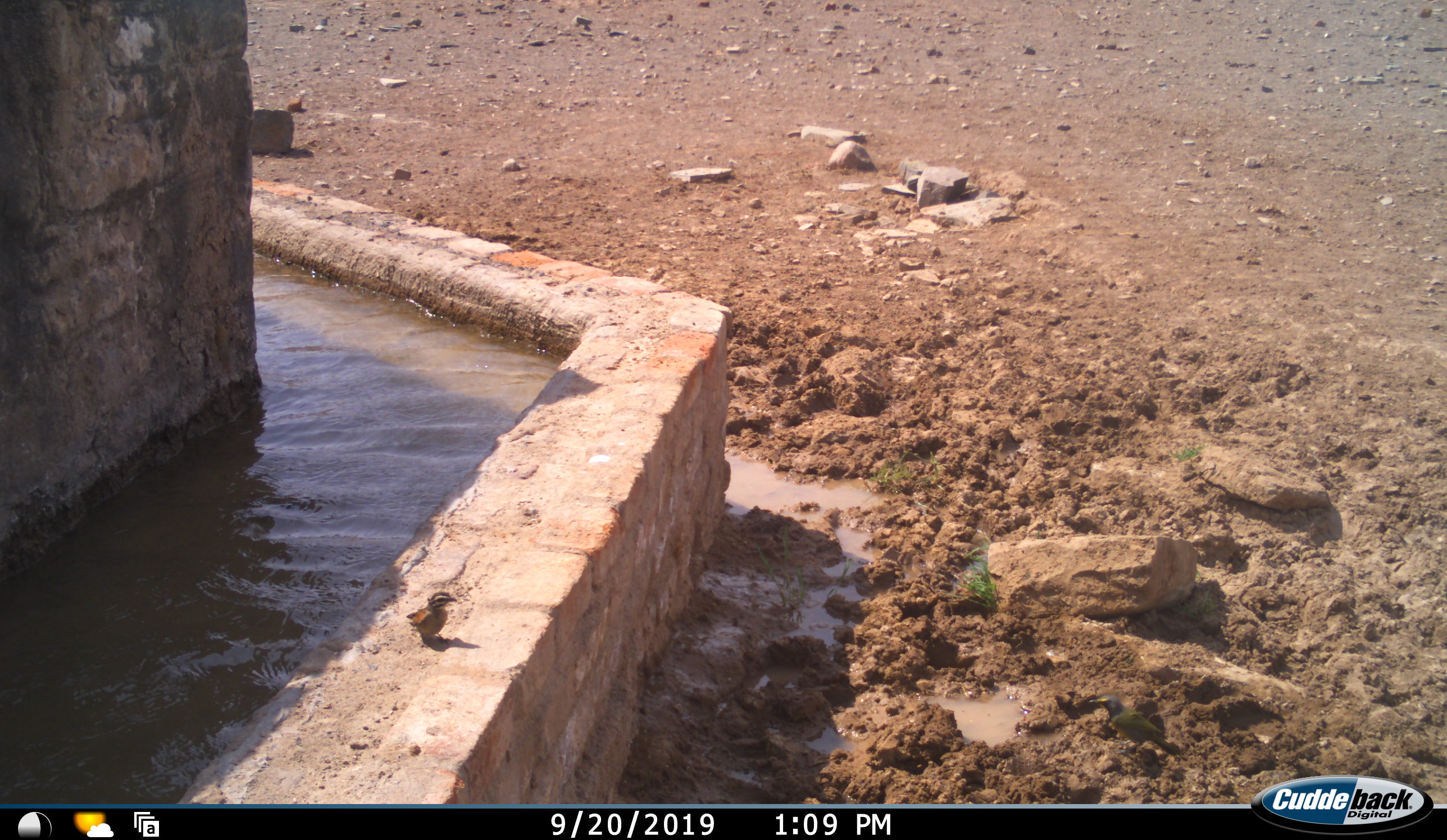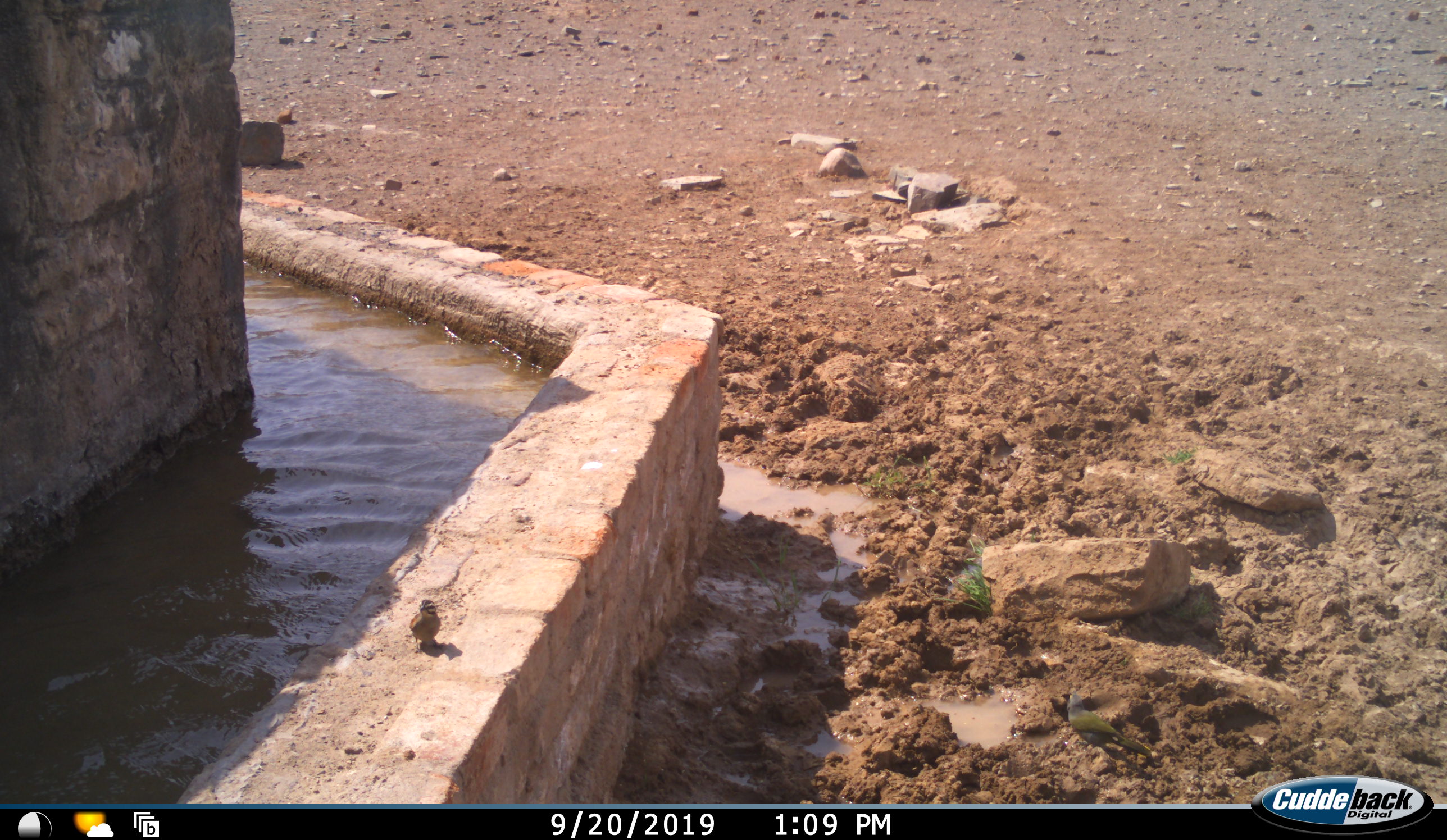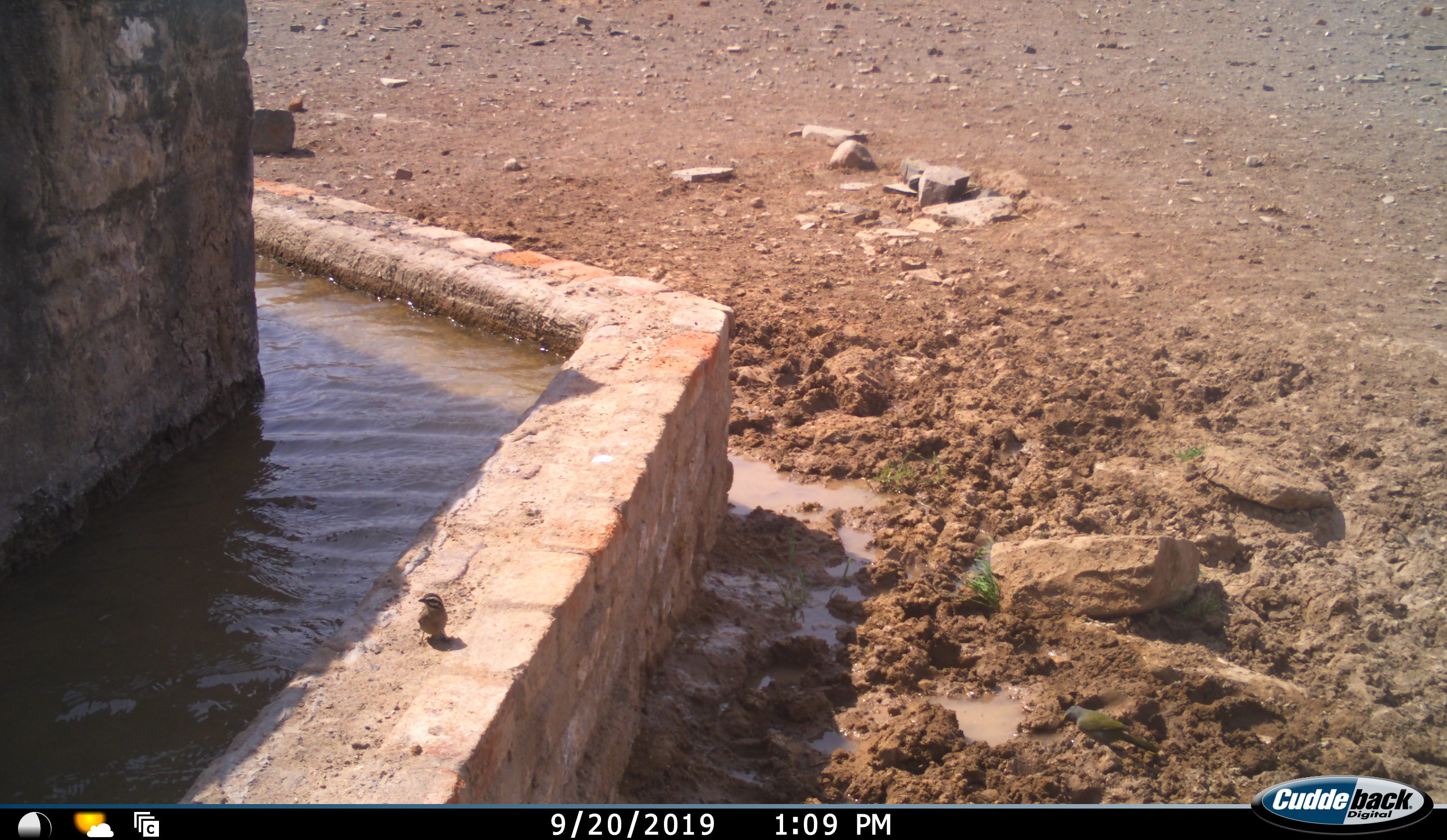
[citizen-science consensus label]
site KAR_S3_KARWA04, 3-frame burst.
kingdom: Animalia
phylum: Chordata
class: Aves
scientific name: Aves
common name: bird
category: birdother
Birdother (bird) (Aves), count 1. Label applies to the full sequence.